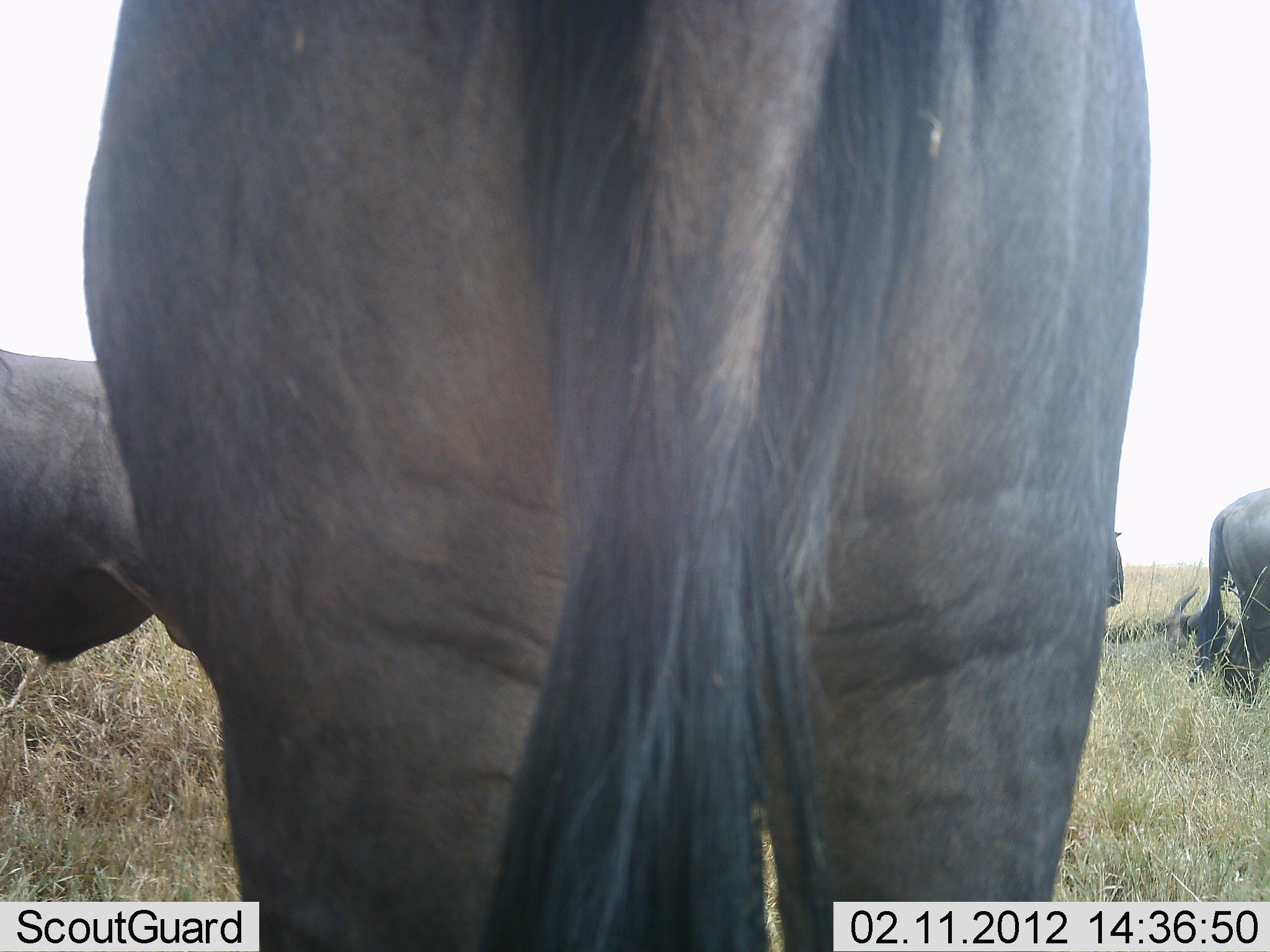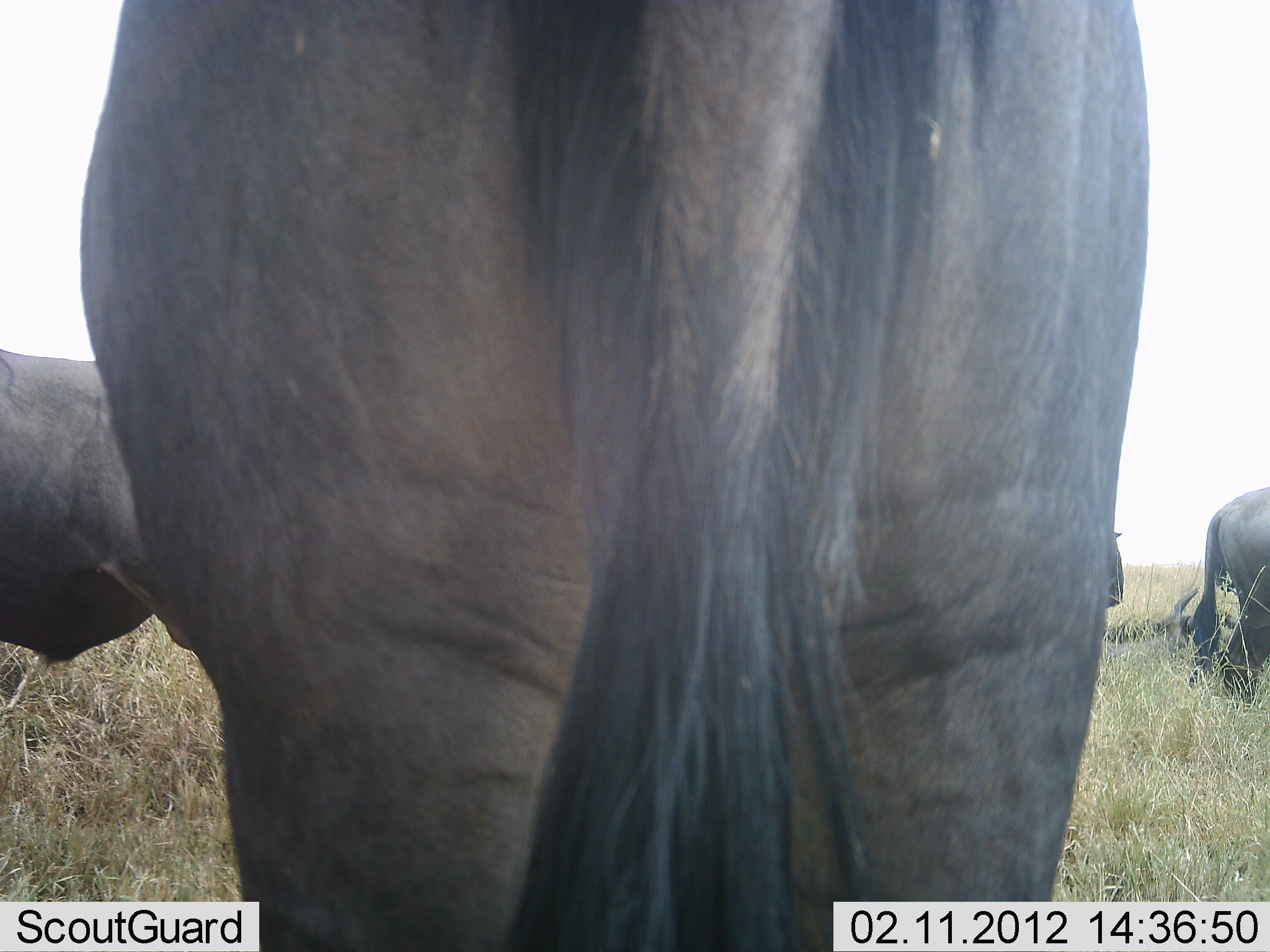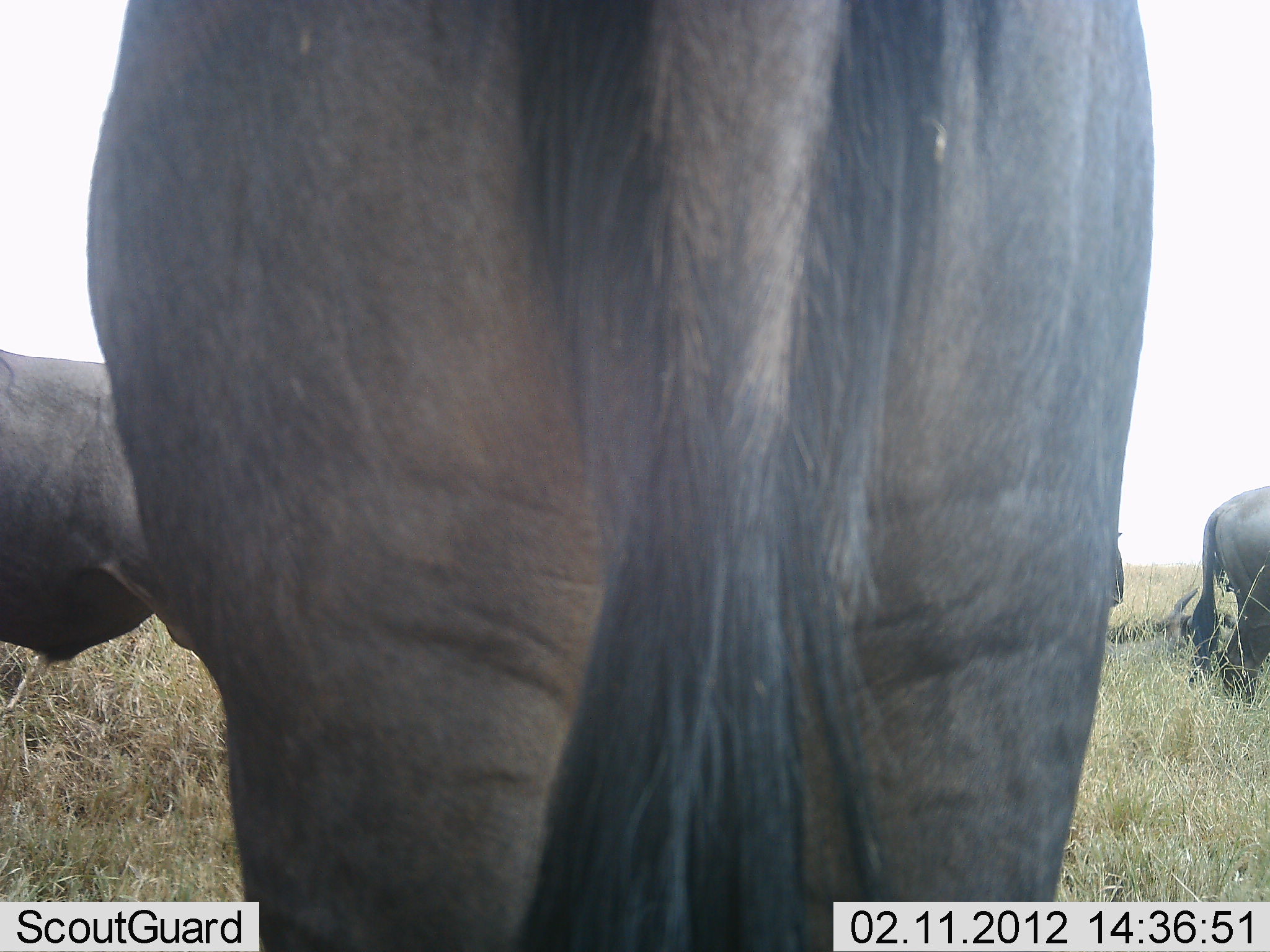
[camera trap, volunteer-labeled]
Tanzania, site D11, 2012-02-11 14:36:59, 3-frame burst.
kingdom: Animalia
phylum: Chordata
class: Mammalia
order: Artiodactyla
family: Bovidae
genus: Connochaetes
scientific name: Connochaetes taurinus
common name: blue wildebeest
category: wildebeest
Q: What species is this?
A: Wildebeest (blue wildebeest) (Connochaetes taurinus).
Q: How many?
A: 4.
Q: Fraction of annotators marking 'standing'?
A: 95%.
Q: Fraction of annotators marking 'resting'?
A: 9%.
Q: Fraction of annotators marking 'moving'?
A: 9%.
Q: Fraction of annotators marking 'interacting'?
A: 0%.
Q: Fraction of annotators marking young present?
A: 0%.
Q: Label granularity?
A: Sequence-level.